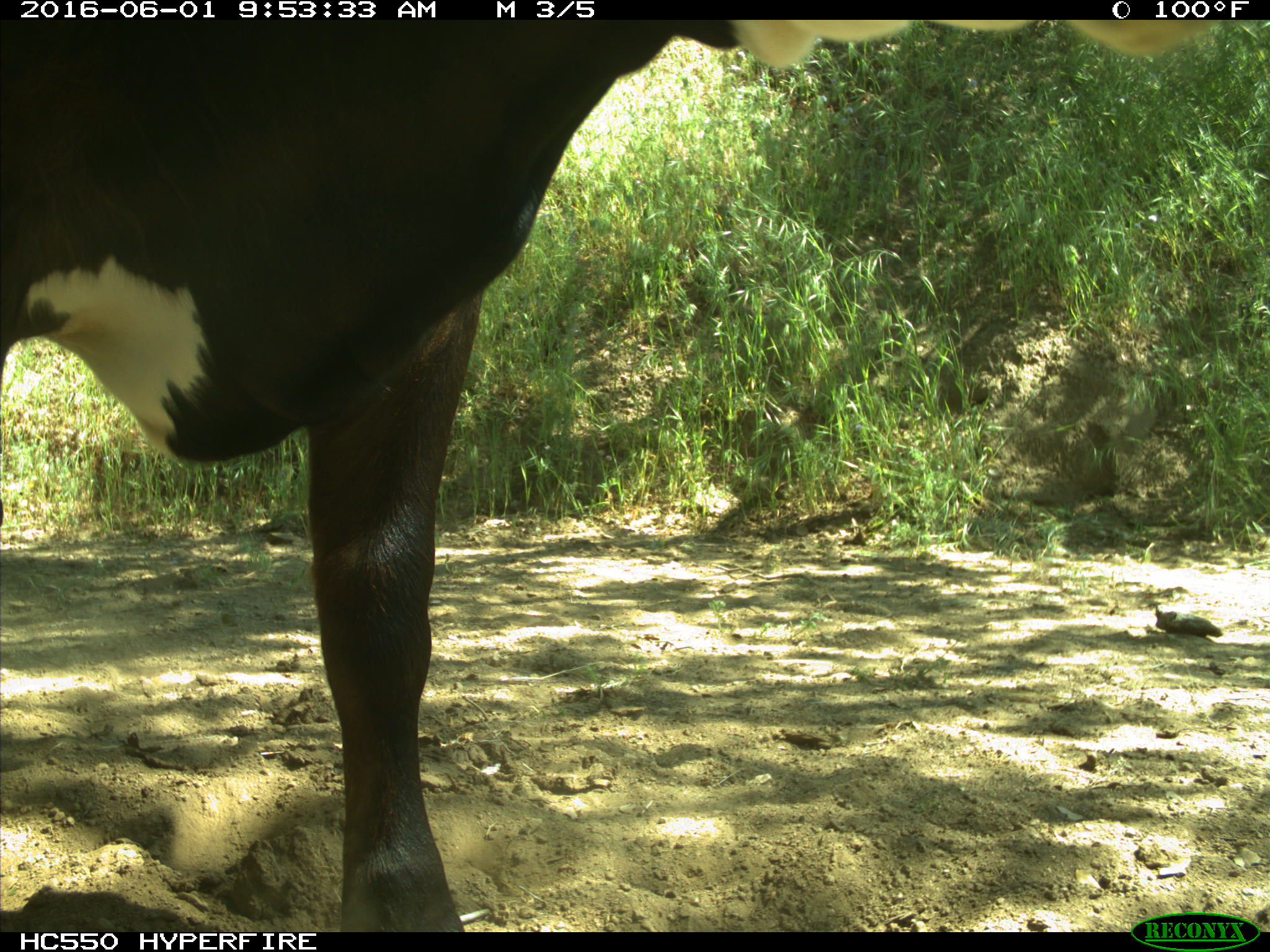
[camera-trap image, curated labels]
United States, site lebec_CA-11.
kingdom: Animalia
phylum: Chordata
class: Mammalia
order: Artiodactyla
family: Bovidae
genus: Bos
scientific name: Bos taurus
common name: domestic cow